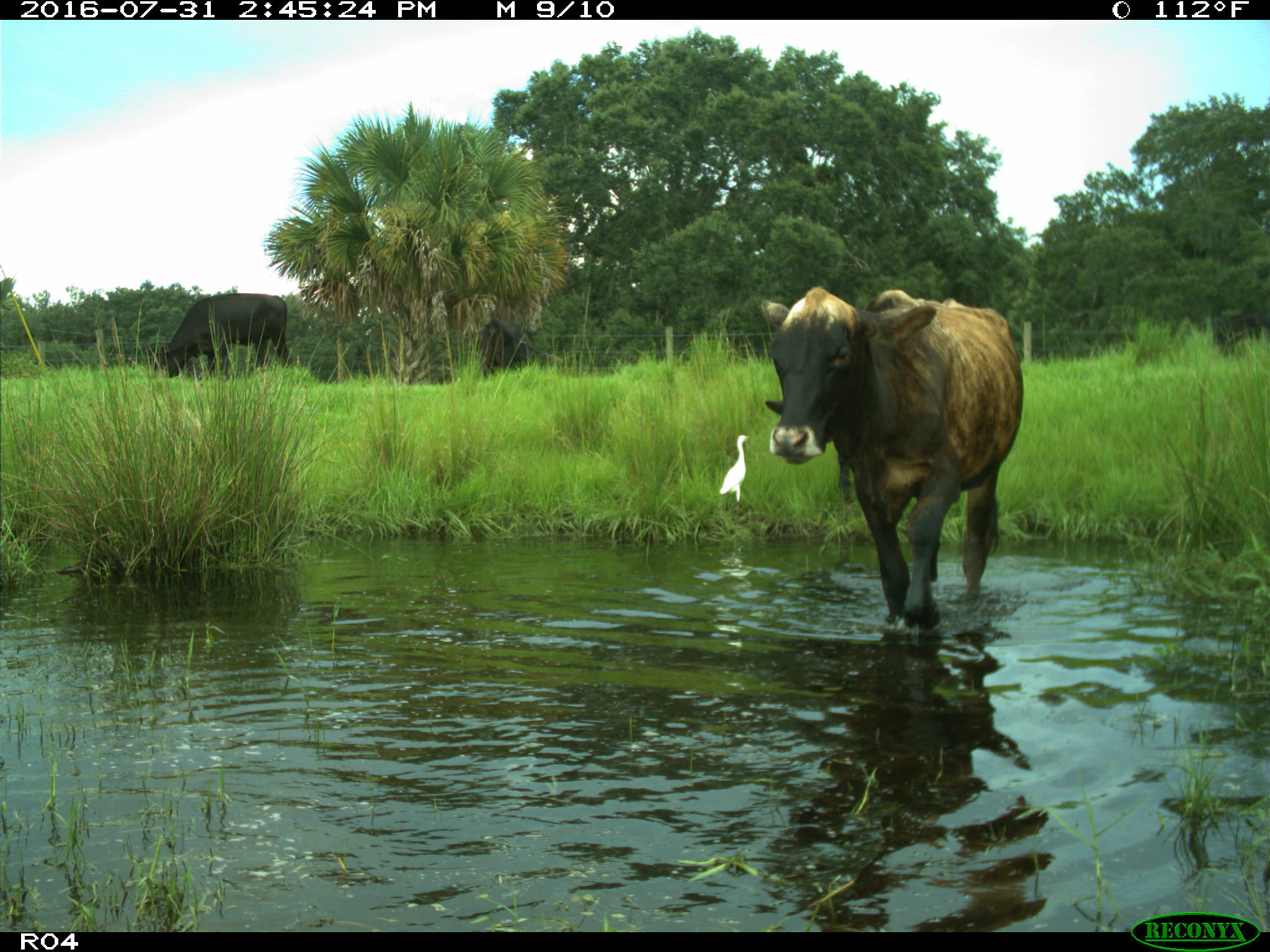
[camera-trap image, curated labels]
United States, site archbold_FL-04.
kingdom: Animalia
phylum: Chordata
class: Mammalia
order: Artiodactyla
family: Bovidae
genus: Bos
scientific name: Bos taurus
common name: domestic cow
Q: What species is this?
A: Bos taurus (domestic cow).